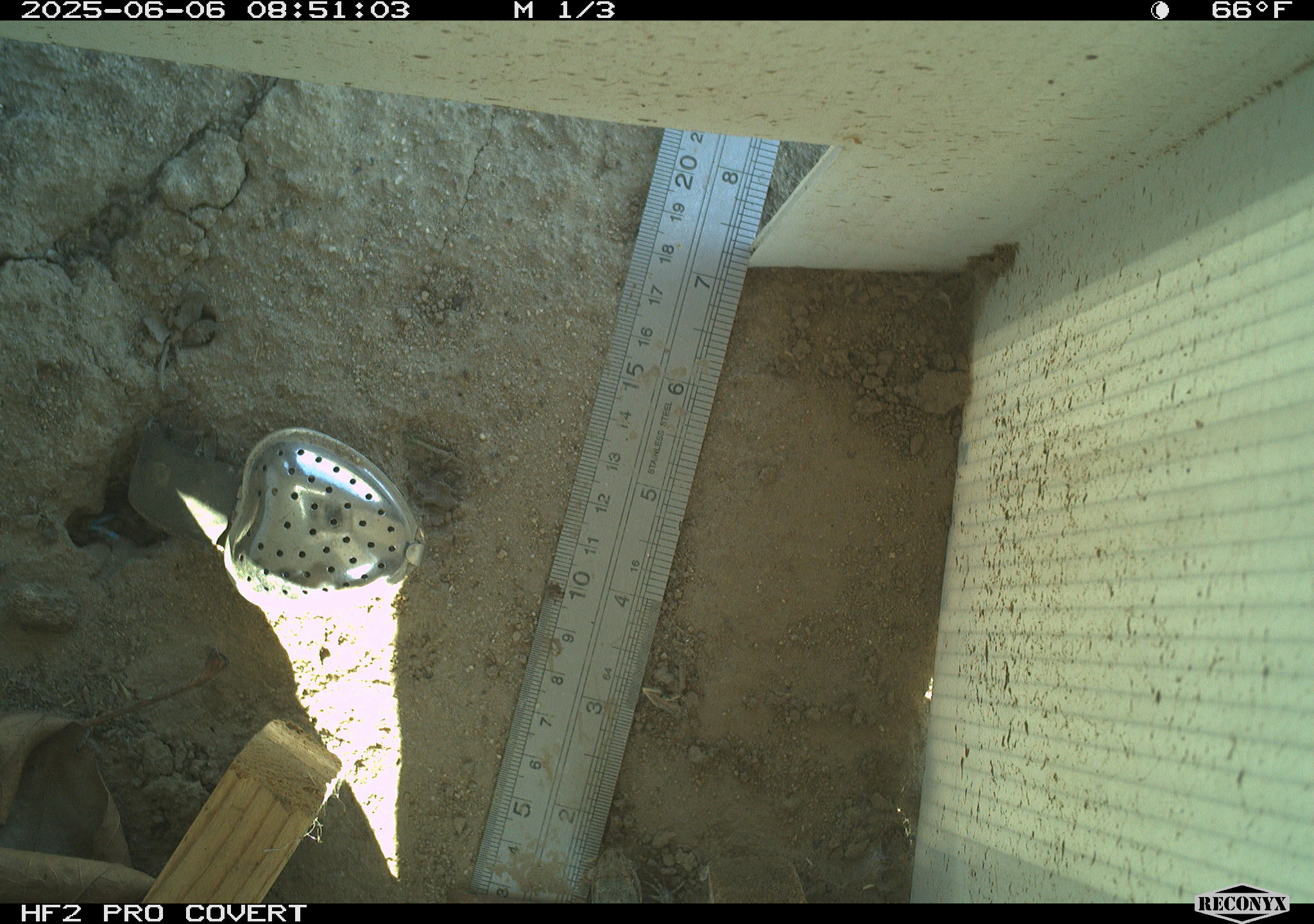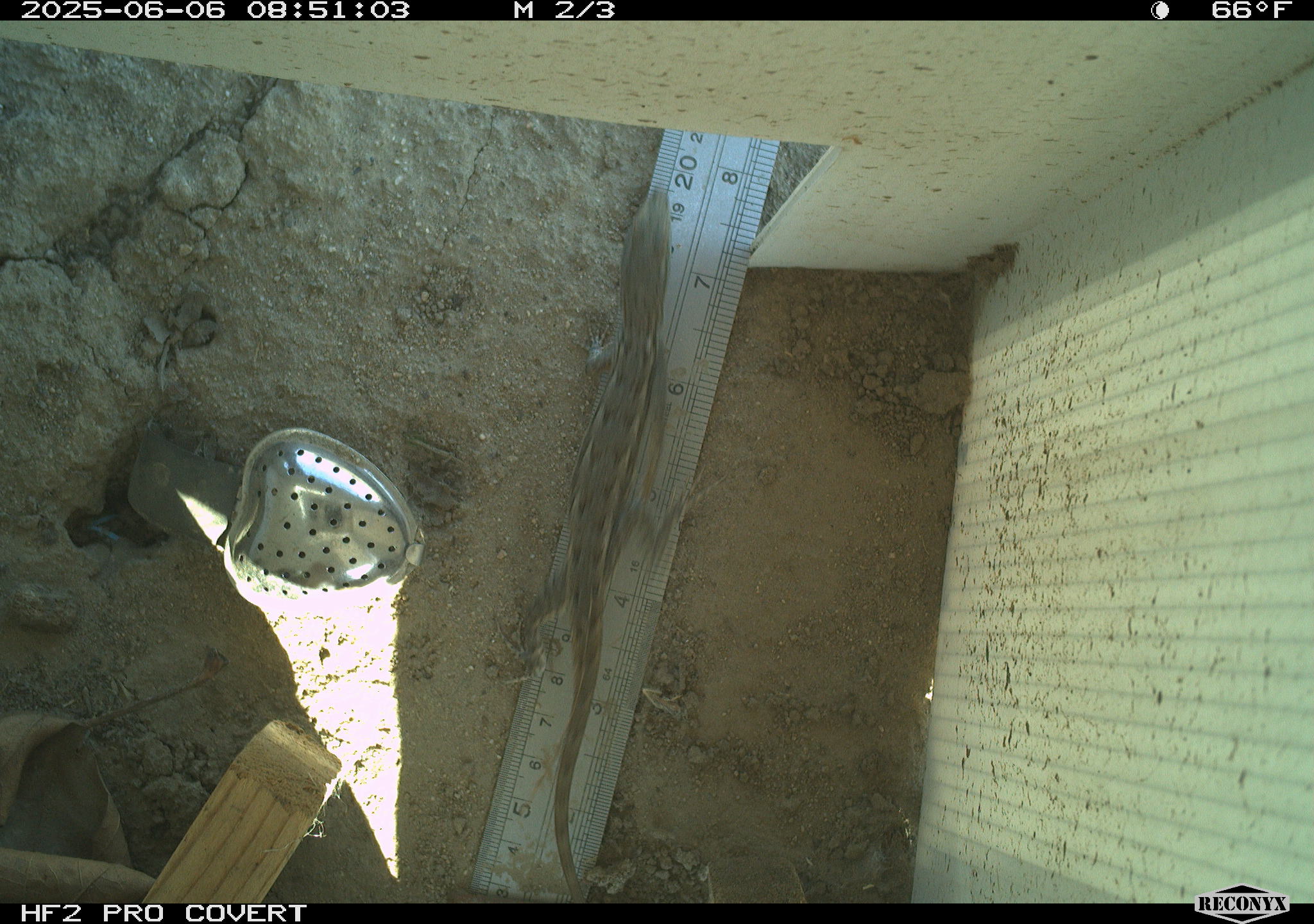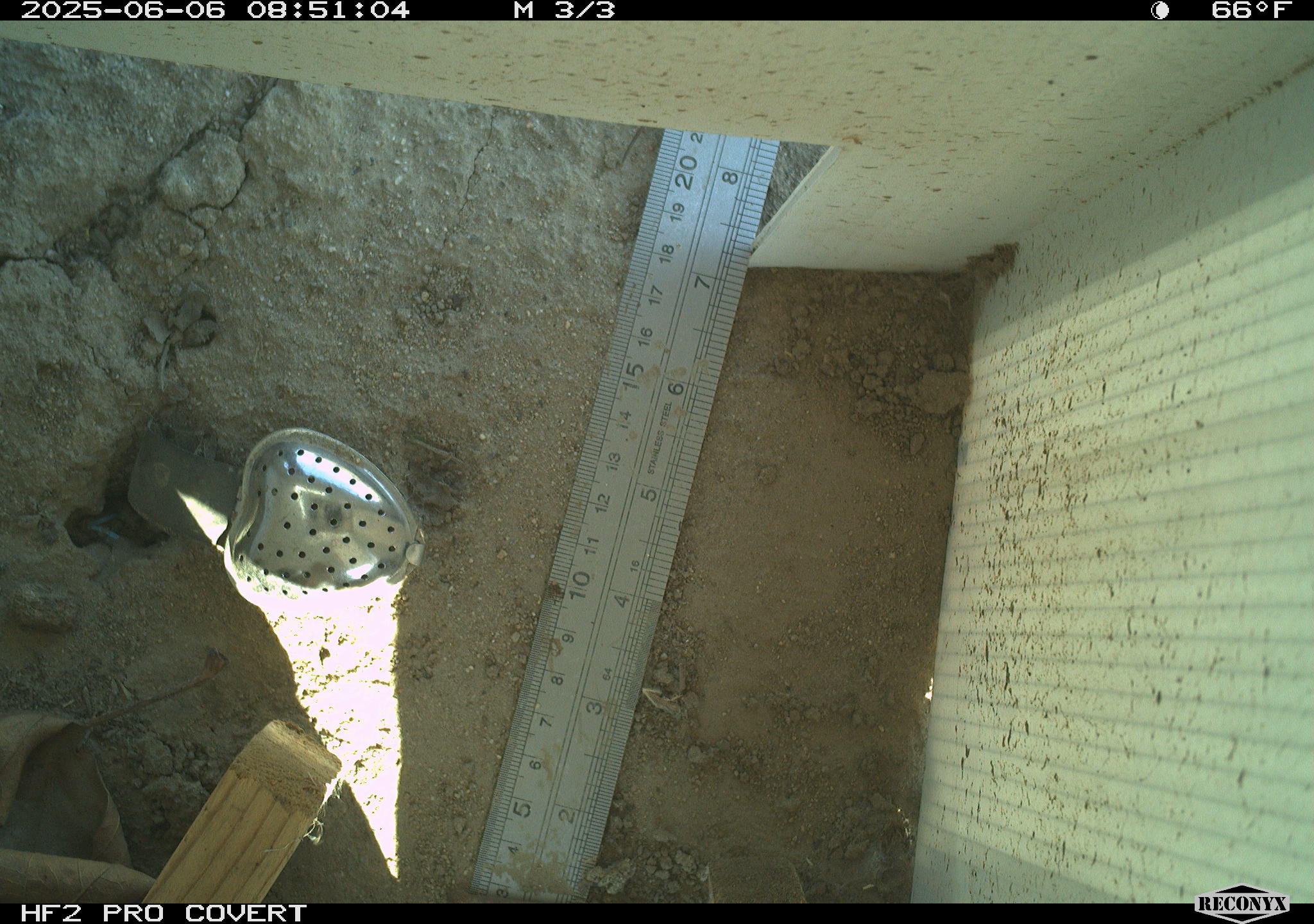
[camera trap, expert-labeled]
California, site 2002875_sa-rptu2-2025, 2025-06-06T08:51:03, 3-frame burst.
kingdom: Animalia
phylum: Chordata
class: Reptilia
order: Squamata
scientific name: Squamata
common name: lizards and snakes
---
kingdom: Animalia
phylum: Chordata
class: Reptilia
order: Squamata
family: Phrynosomatidae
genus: Sceloporus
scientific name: Sceloporus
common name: spiny lizards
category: sceloporus species